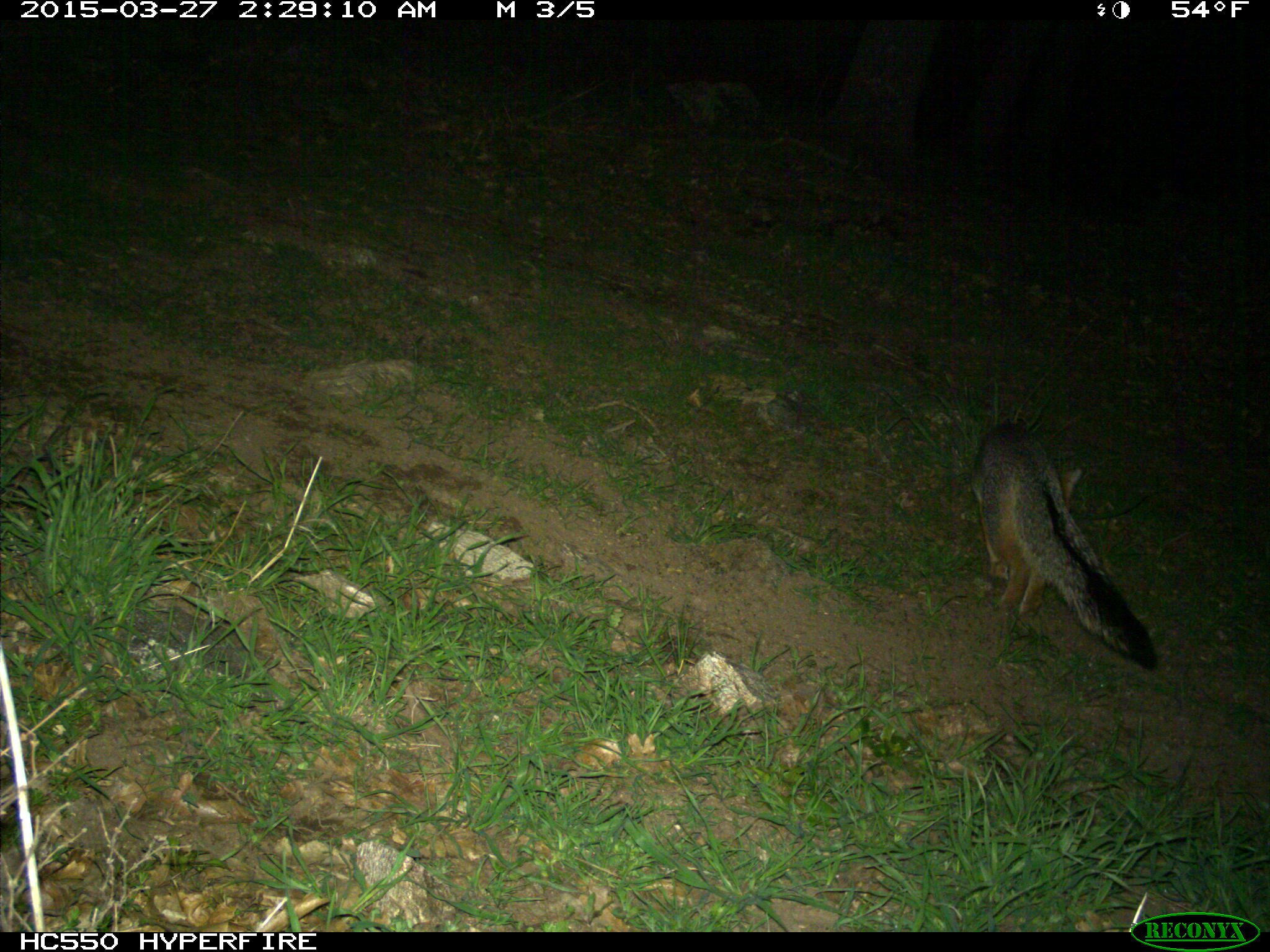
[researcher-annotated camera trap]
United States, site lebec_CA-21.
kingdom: Animalia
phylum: Chordata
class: Mammalia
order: Carnivora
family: Canidae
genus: Urocyon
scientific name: Urocyon cinereoargenteus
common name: gray fox